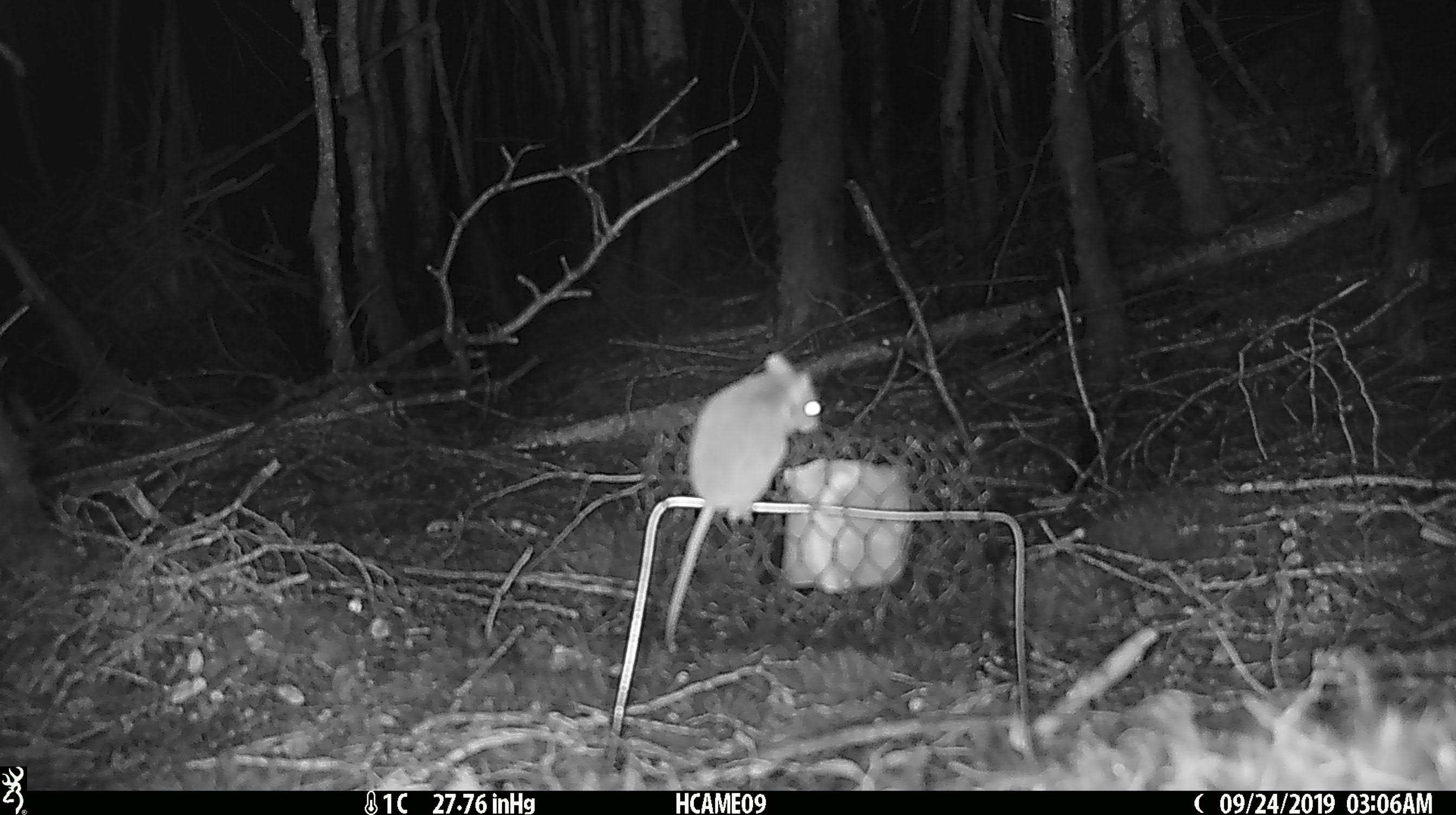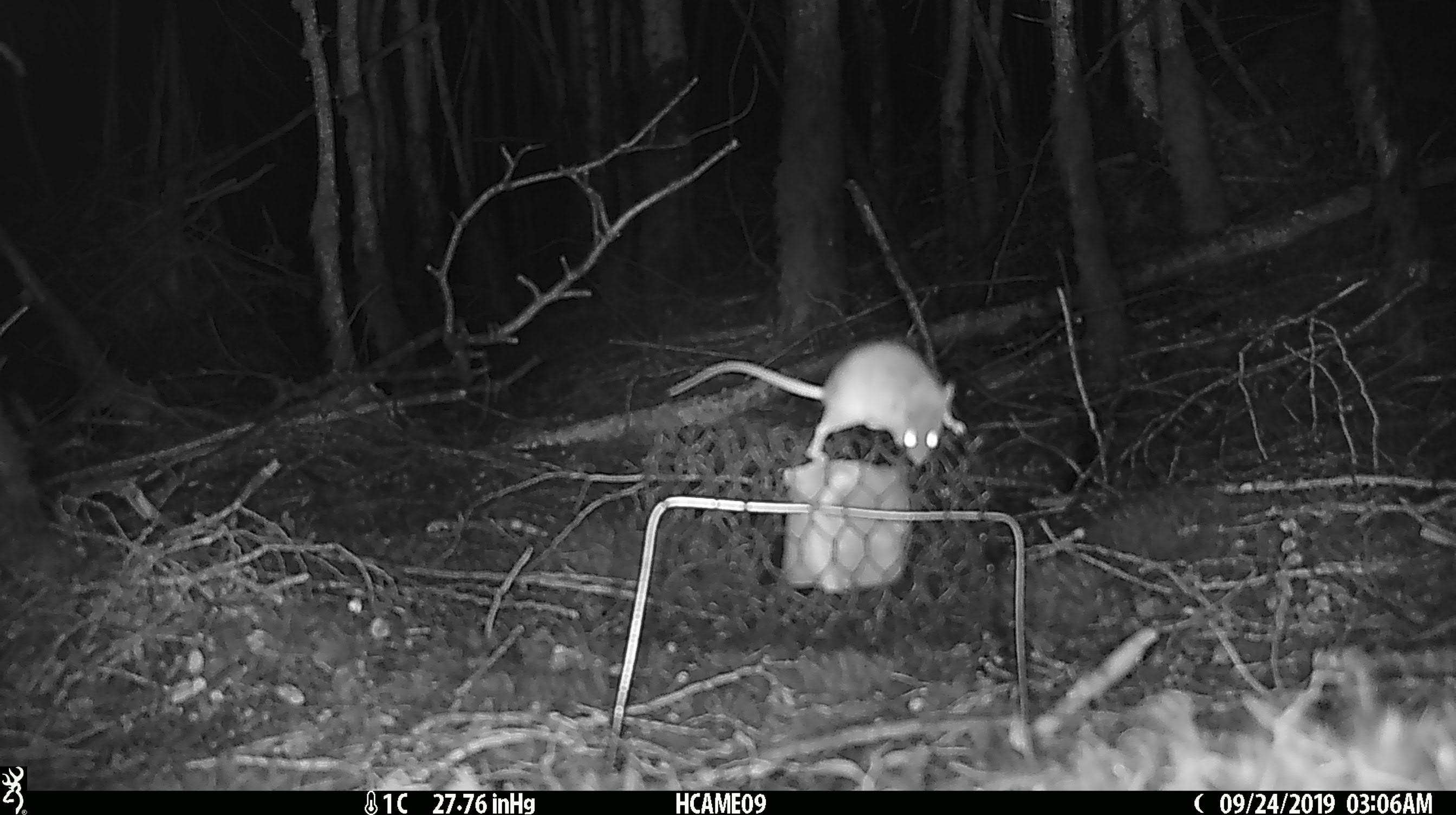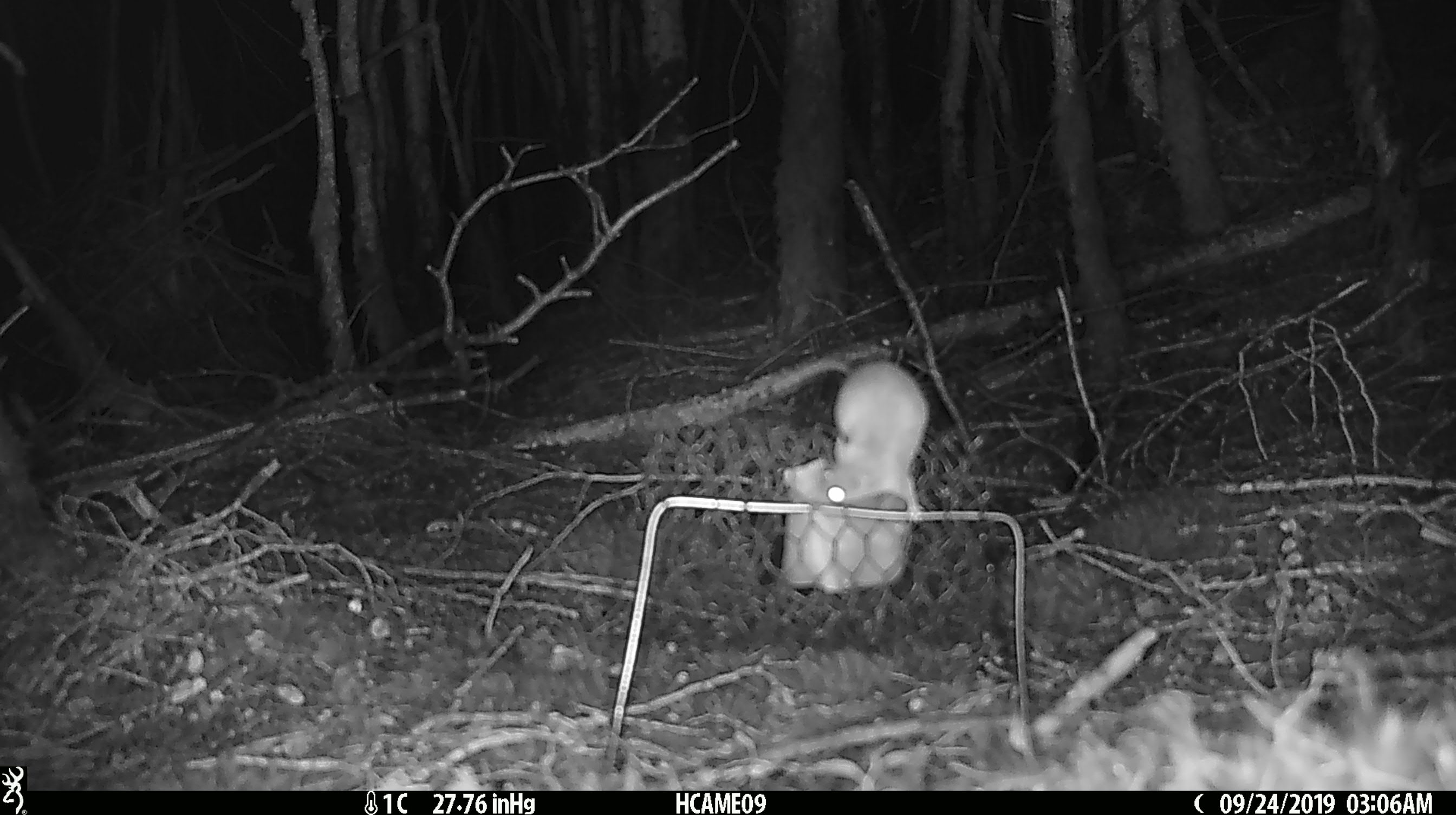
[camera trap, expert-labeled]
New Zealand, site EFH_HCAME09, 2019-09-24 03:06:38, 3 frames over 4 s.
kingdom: Animalia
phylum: Chordata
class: Mammalia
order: Rodentia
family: Muridae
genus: Mus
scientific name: Mus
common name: mouse